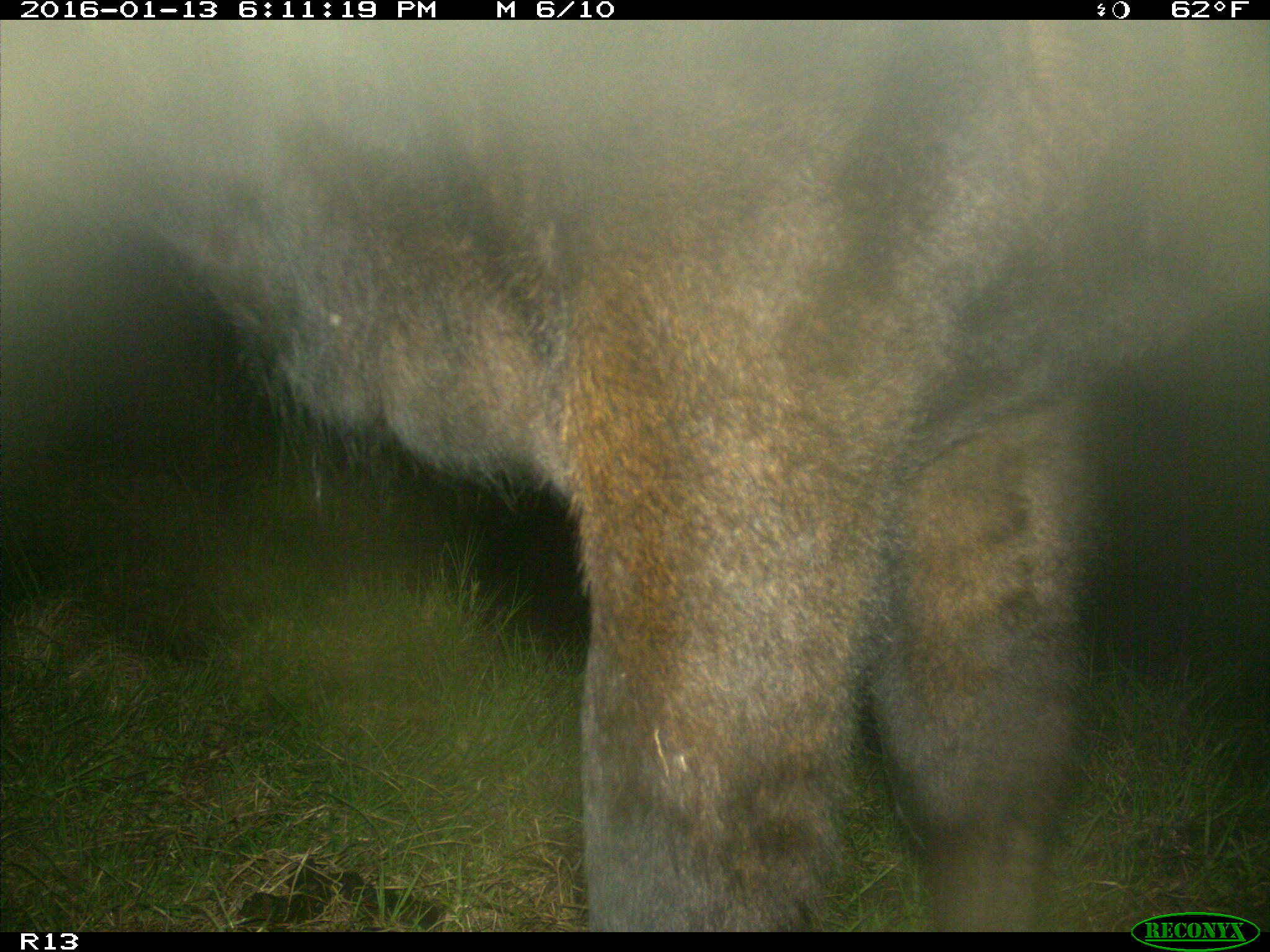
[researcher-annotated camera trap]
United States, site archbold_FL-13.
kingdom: Animalia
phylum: Chordata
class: Mammalia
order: Artiodactyla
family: Bovidae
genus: Bos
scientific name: Bos taurus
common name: domestic cow